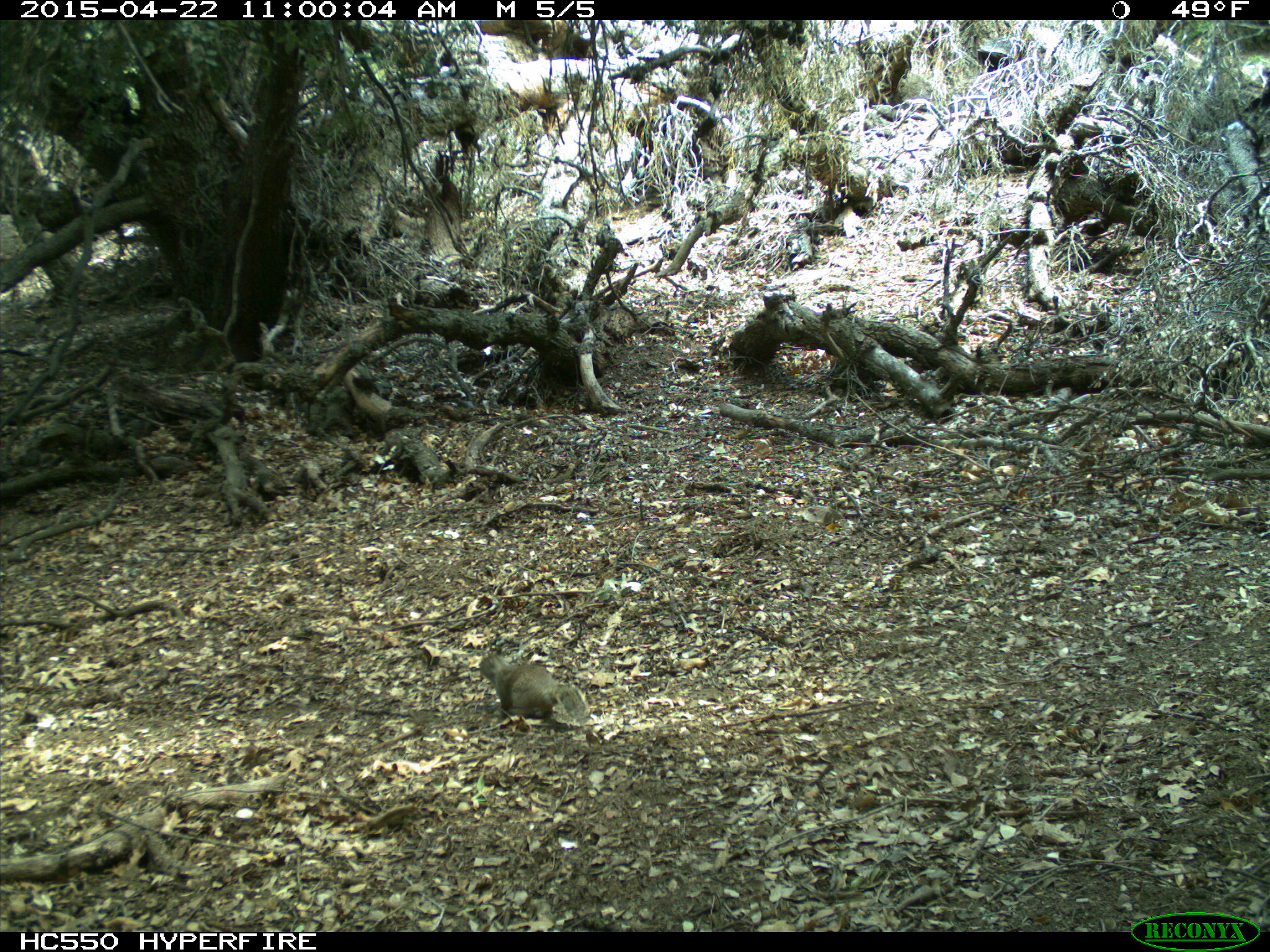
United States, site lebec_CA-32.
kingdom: Animalia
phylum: Chordata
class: Mammalia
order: Rodentia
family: Sciuridae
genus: Otospermophilus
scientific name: Otospermophilus beecheyi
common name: california ground squirrel